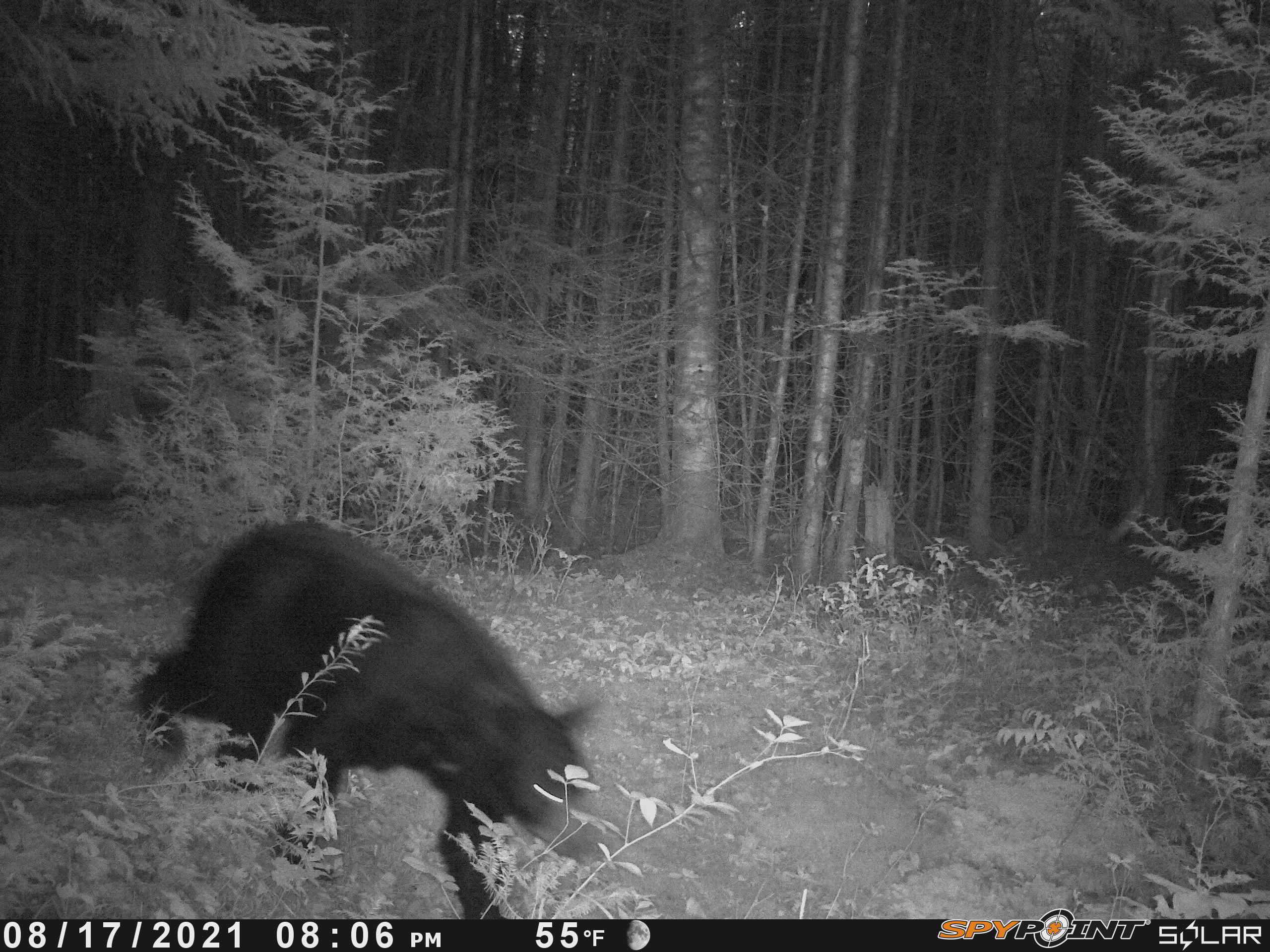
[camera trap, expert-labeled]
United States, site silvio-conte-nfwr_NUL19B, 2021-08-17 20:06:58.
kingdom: Animalia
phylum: Chordata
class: Mammalia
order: Carnivora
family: Ursidae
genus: Ursus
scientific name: Ursus americanus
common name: black bear